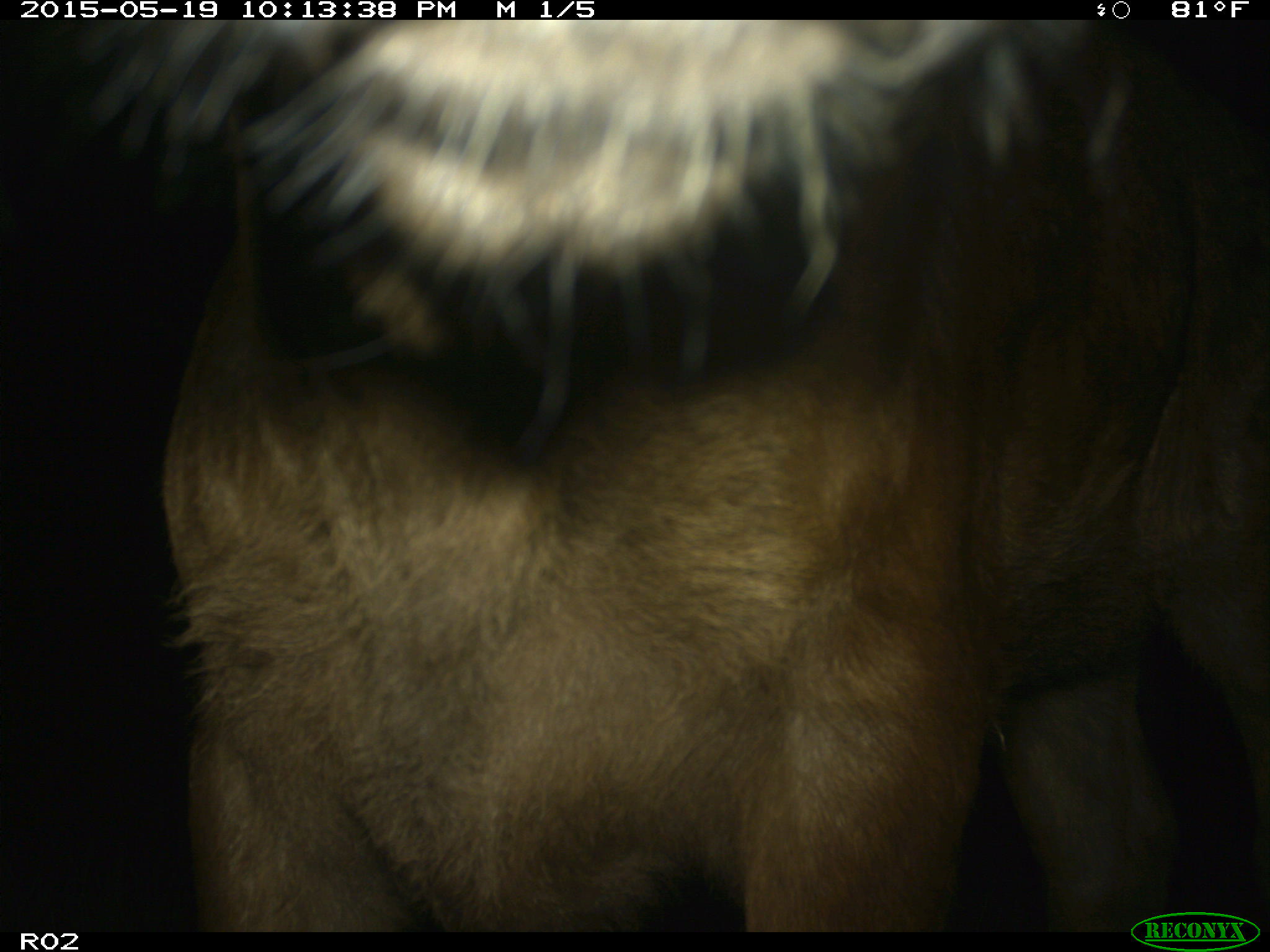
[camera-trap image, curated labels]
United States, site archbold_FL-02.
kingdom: Animalia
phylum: Chordata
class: Mammalia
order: Artiodactyla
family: Bovidae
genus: Bos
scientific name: Bos taurus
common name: domestic cow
Bos taurus (domestic cow).